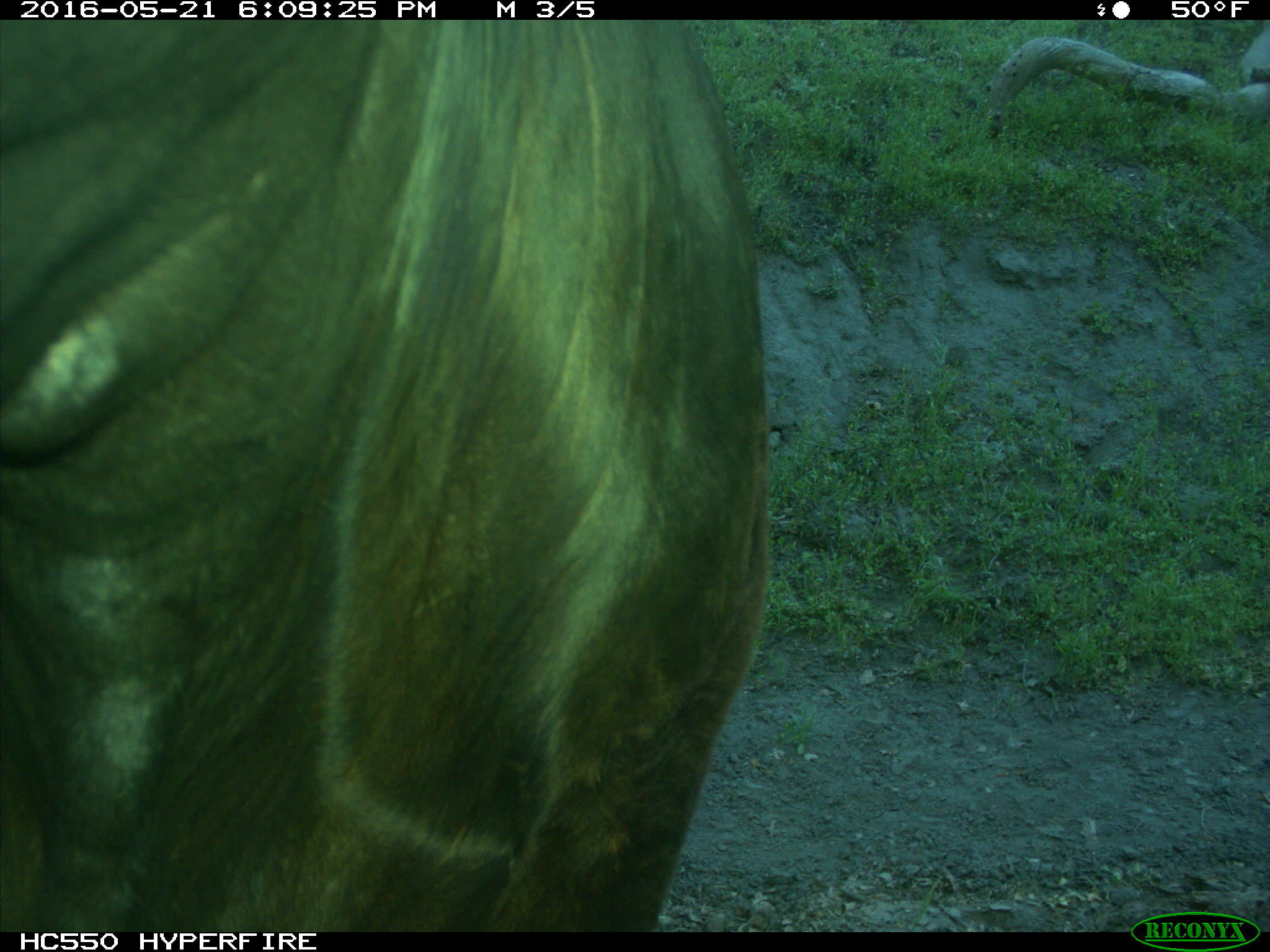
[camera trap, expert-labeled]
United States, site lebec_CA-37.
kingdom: Animalia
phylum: Chordata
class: Mammalia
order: Artiodactyla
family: Bovidae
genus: Bos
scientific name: Bos taurus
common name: domestic cow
Bos taurus (domestic cow).